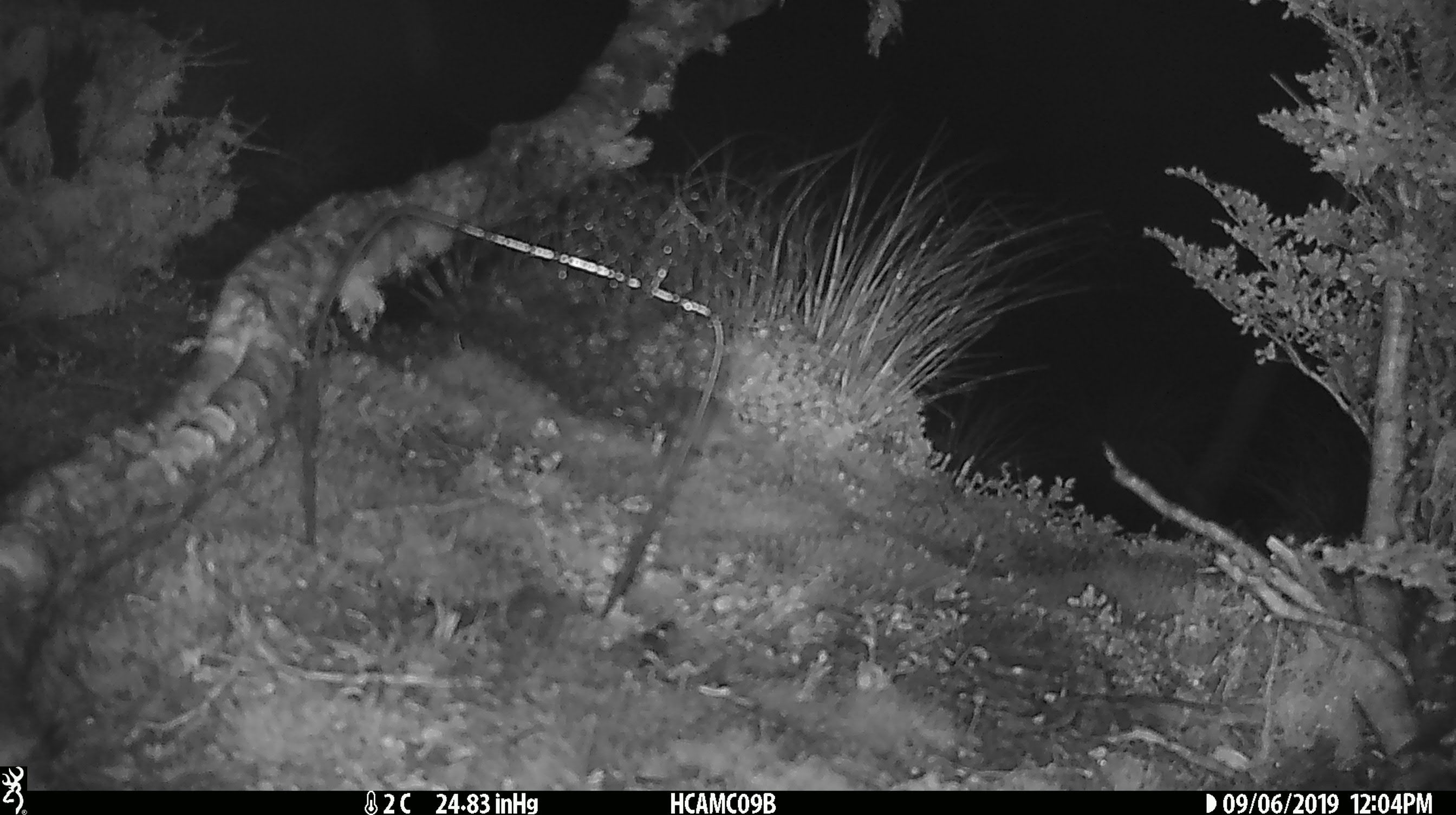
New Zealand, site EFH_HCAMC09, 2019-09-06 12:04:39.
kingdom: Animalia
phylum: Chordata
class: Mammalia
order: Rodentia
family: Muridae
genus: Mus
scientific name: Mus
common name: mouse